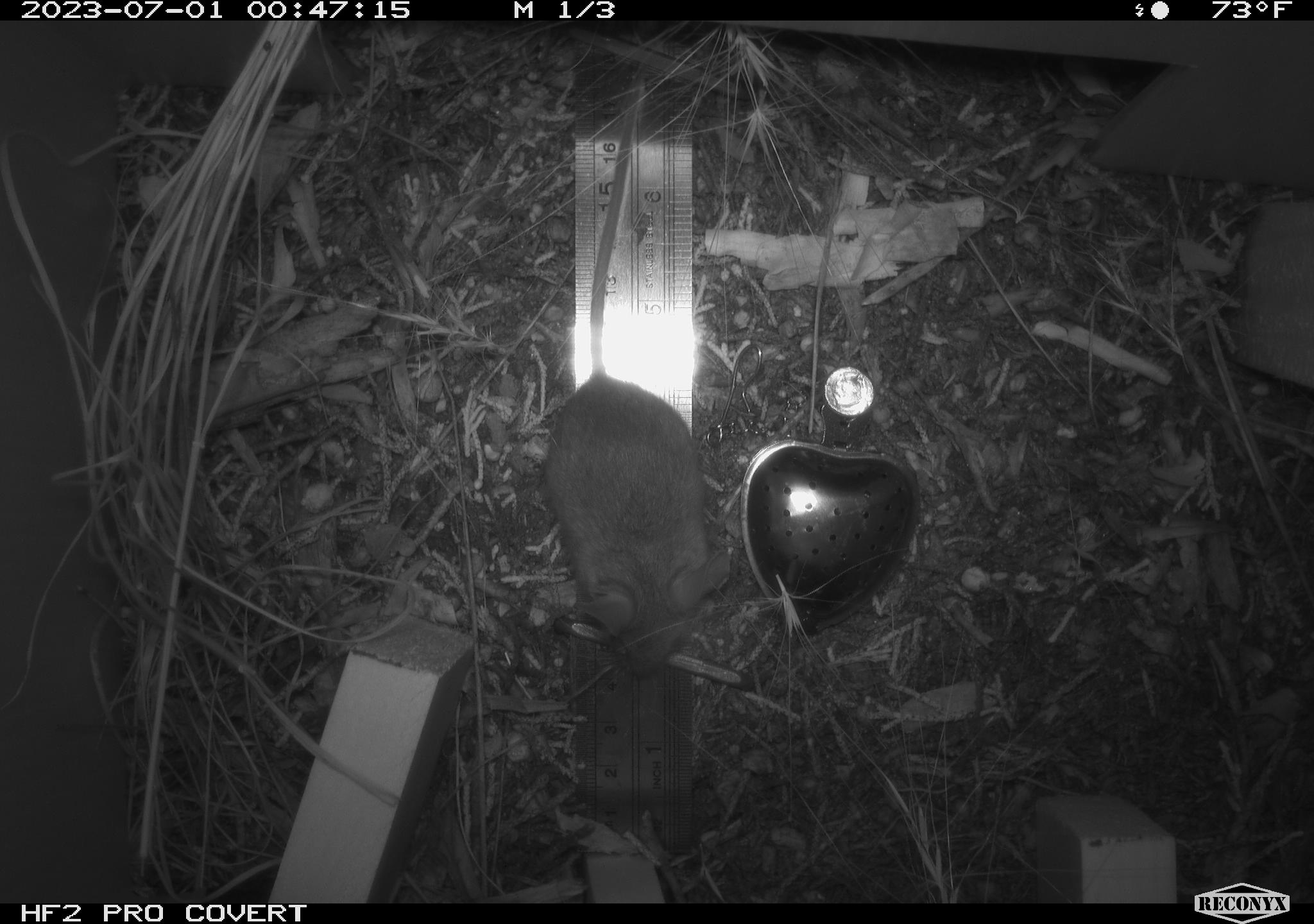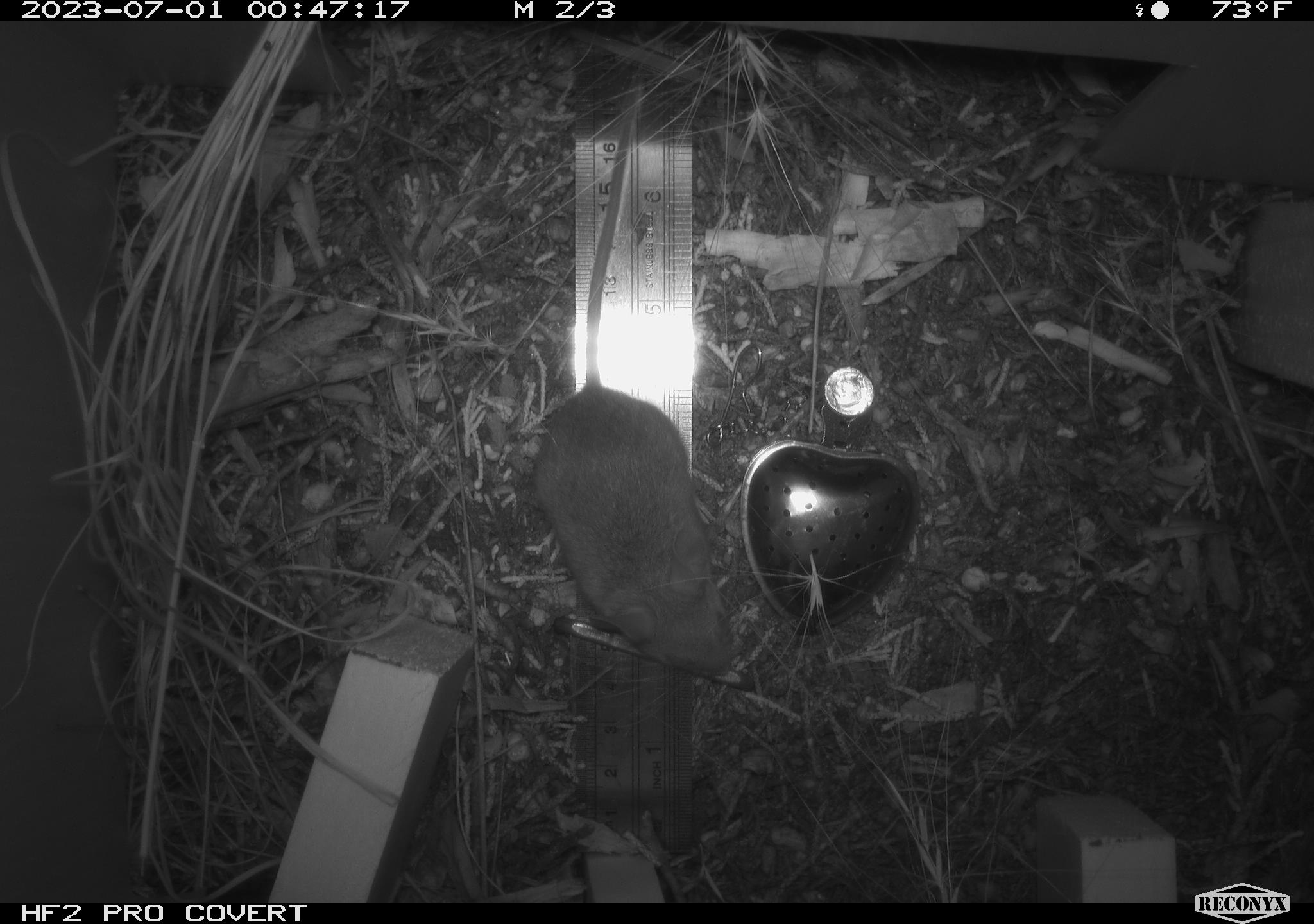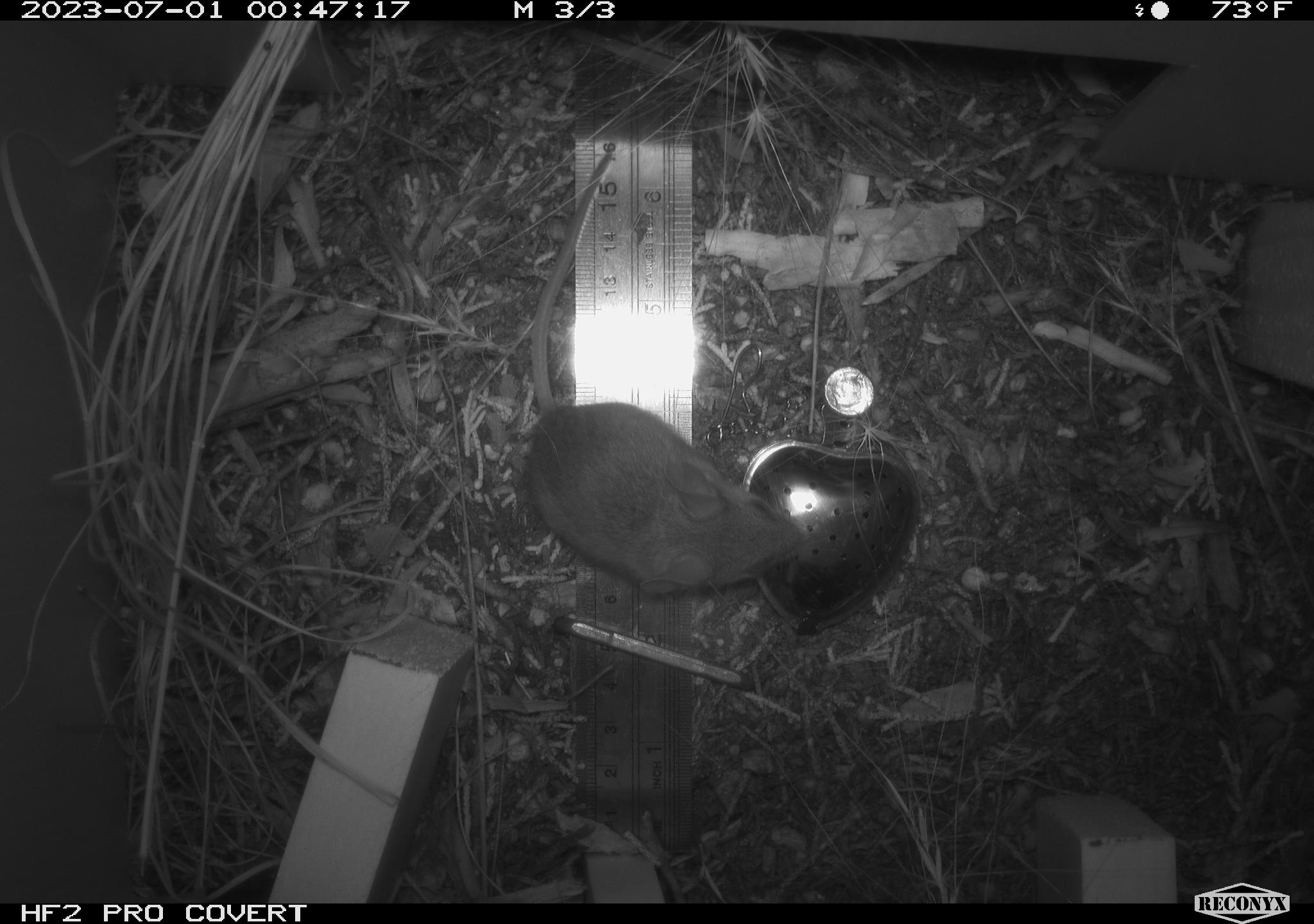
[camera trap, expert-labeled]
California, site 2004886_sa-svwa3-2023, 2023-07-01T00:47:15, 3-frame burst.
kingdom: Animalia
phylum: Chordata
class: Mammalia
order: Rodentia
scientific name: Rodentia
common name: mouse species